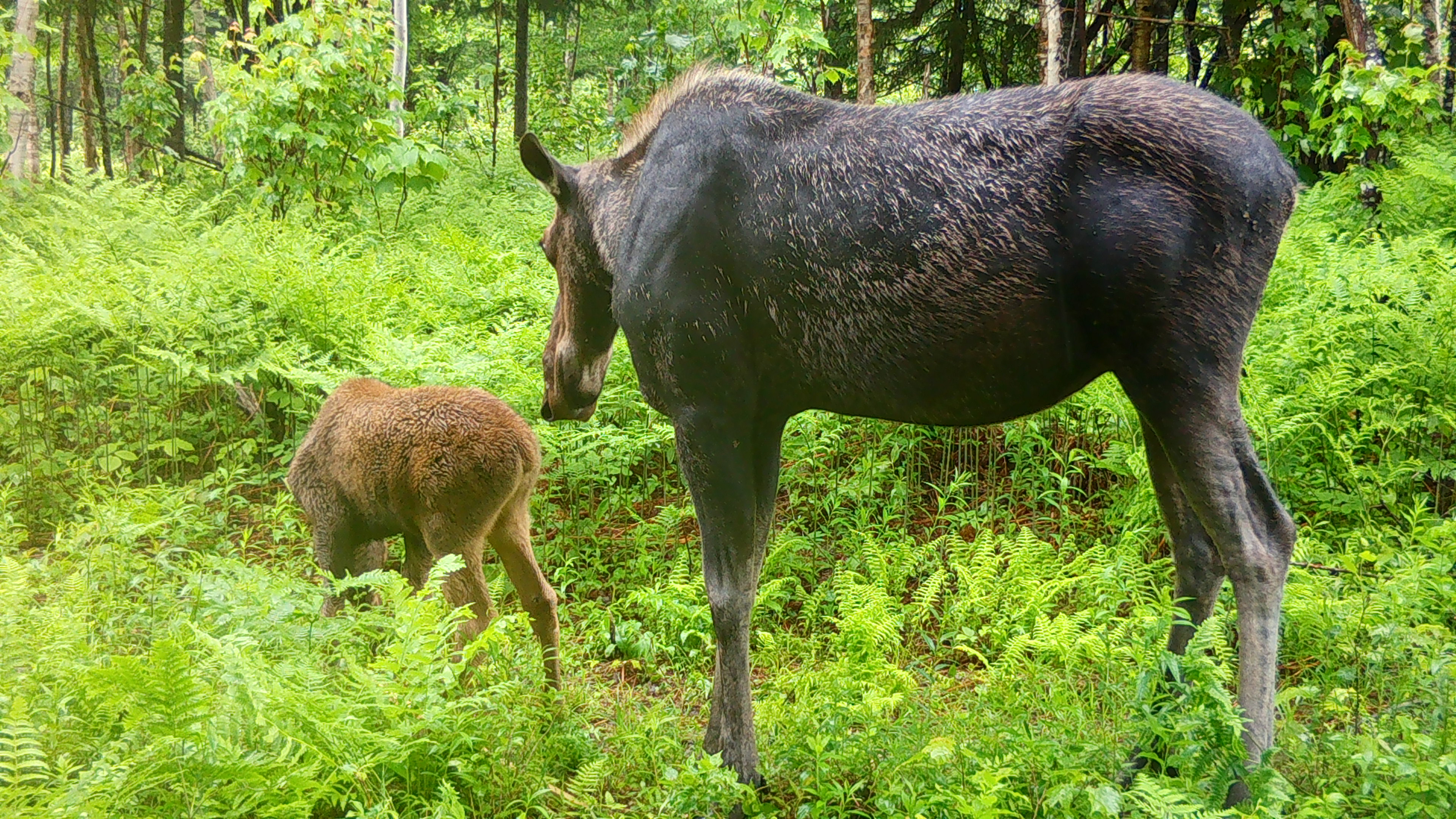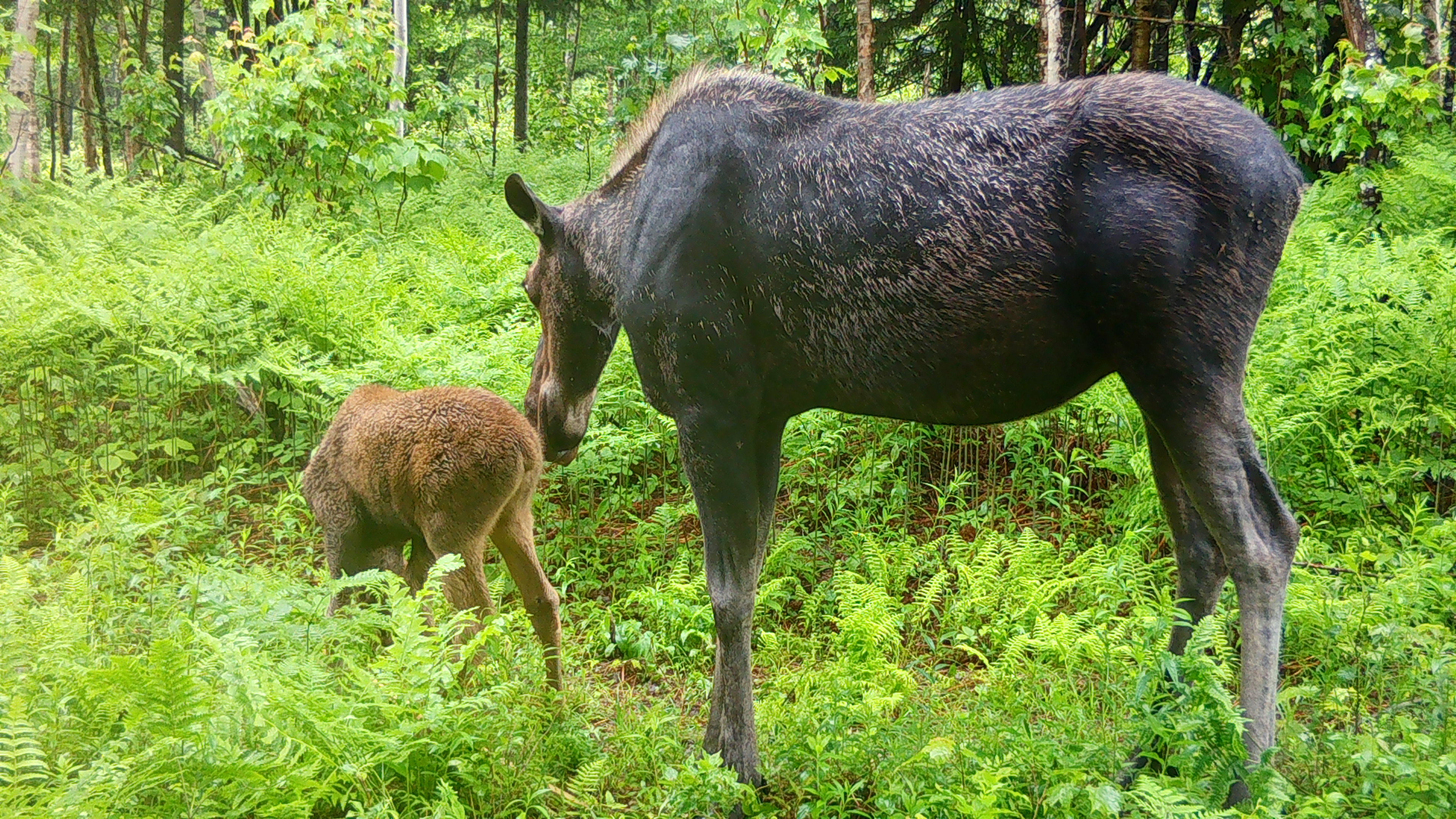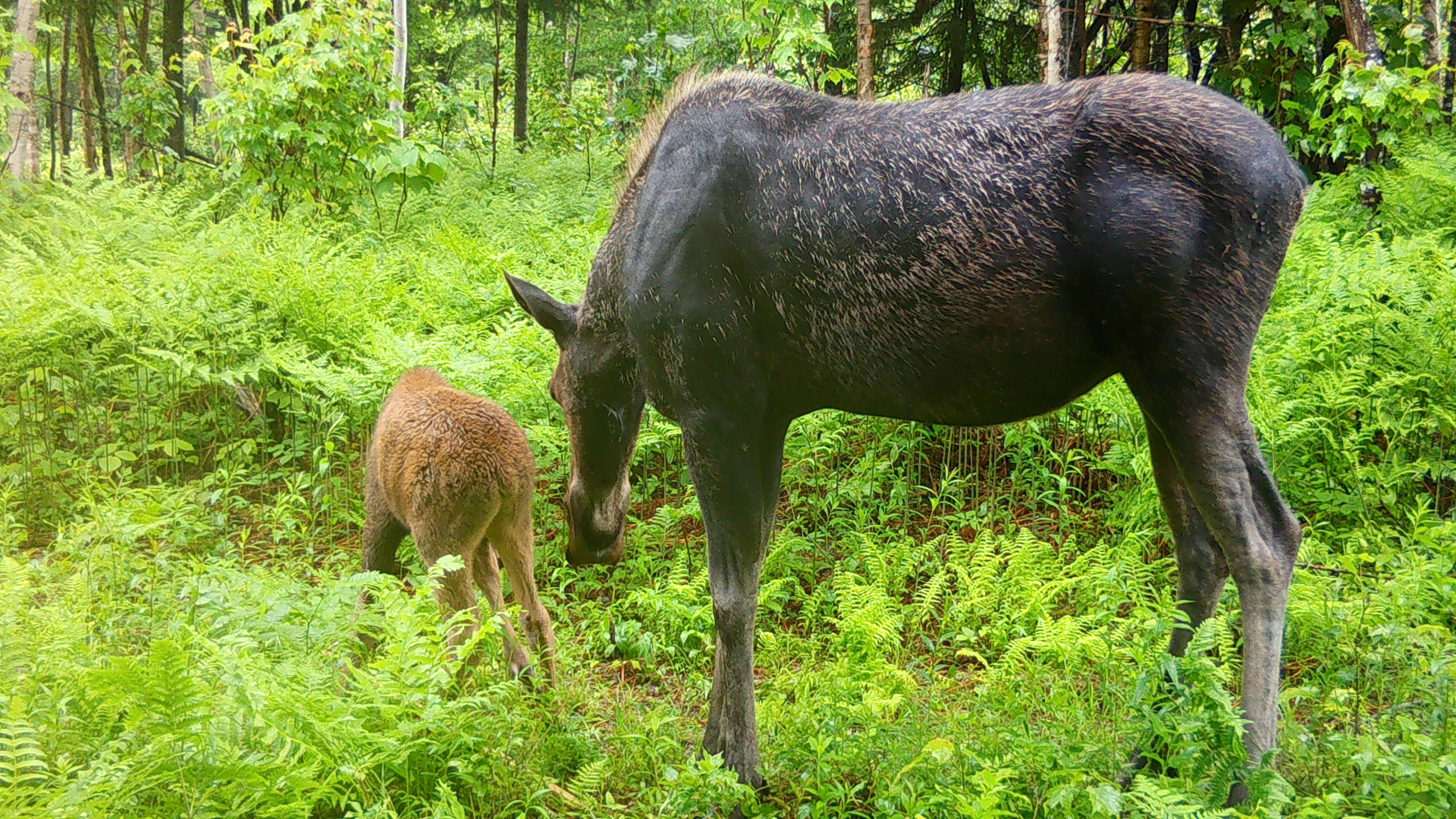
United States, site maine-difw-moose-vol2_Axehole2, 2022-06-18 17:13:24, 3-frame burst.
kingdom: Animalia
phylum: Chordata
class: Mammalia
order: Artiodactyla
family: Cervidae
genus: Alces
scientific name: Alces alces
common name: moose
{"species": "moose (Alces alces)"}